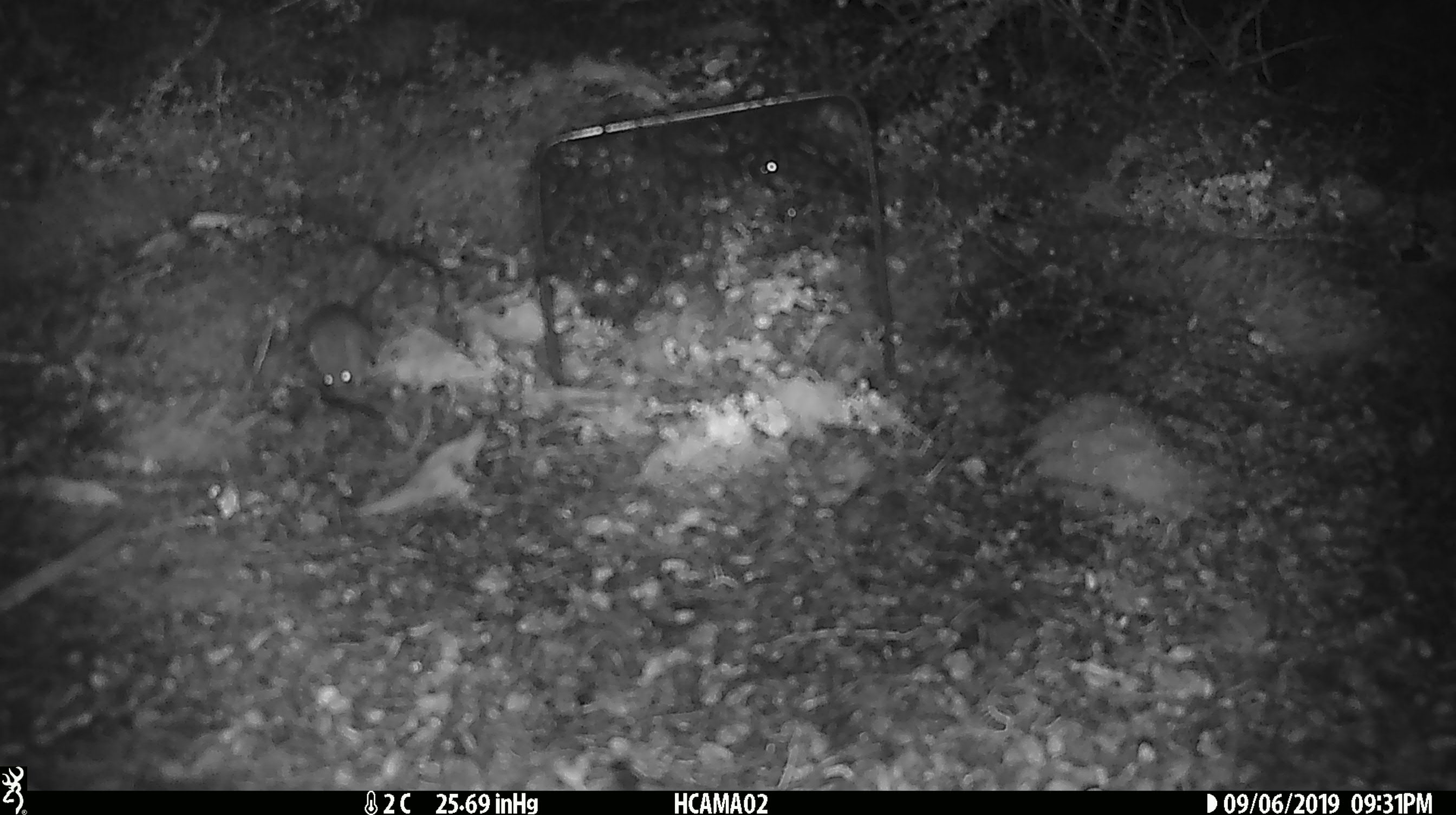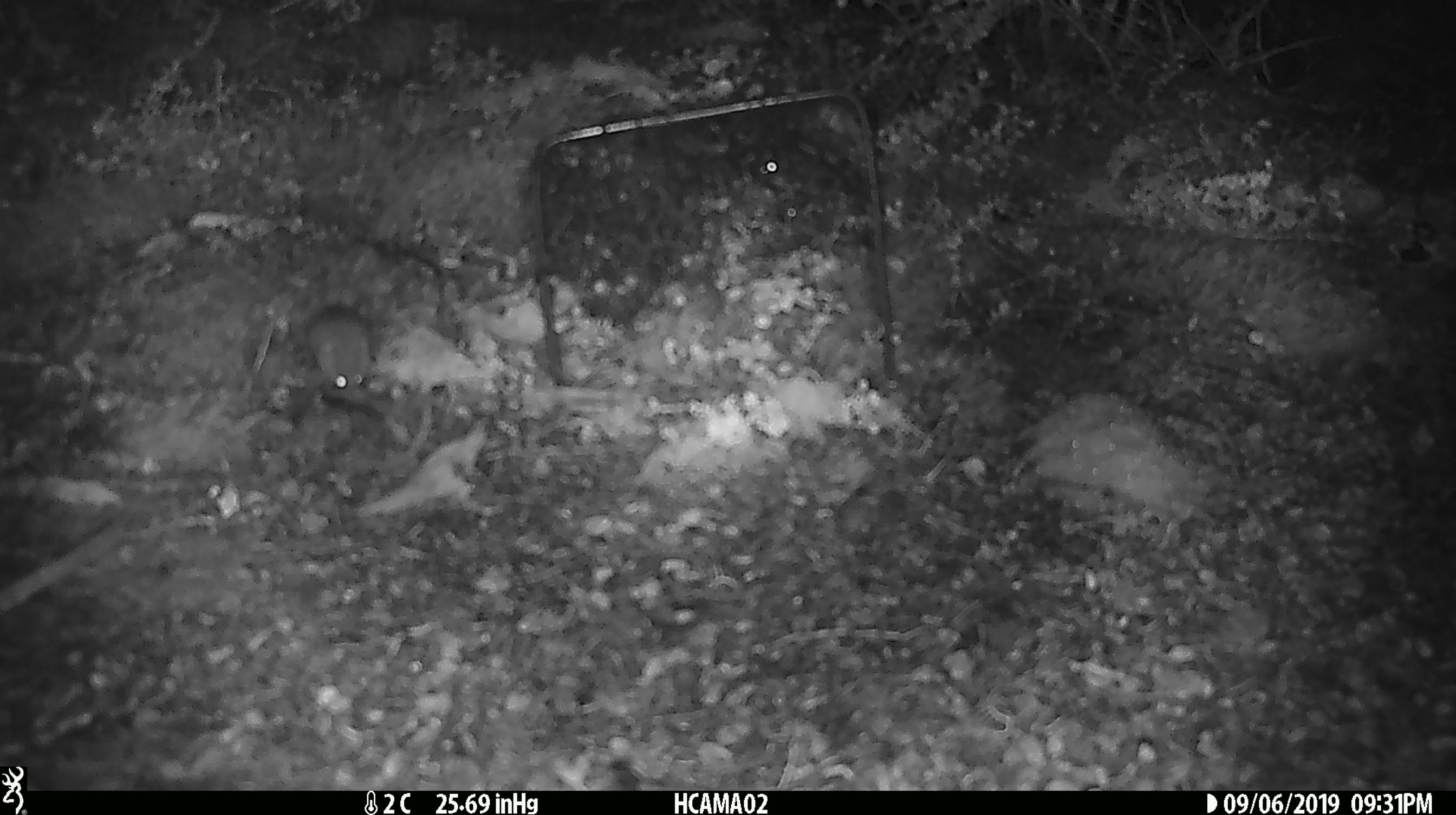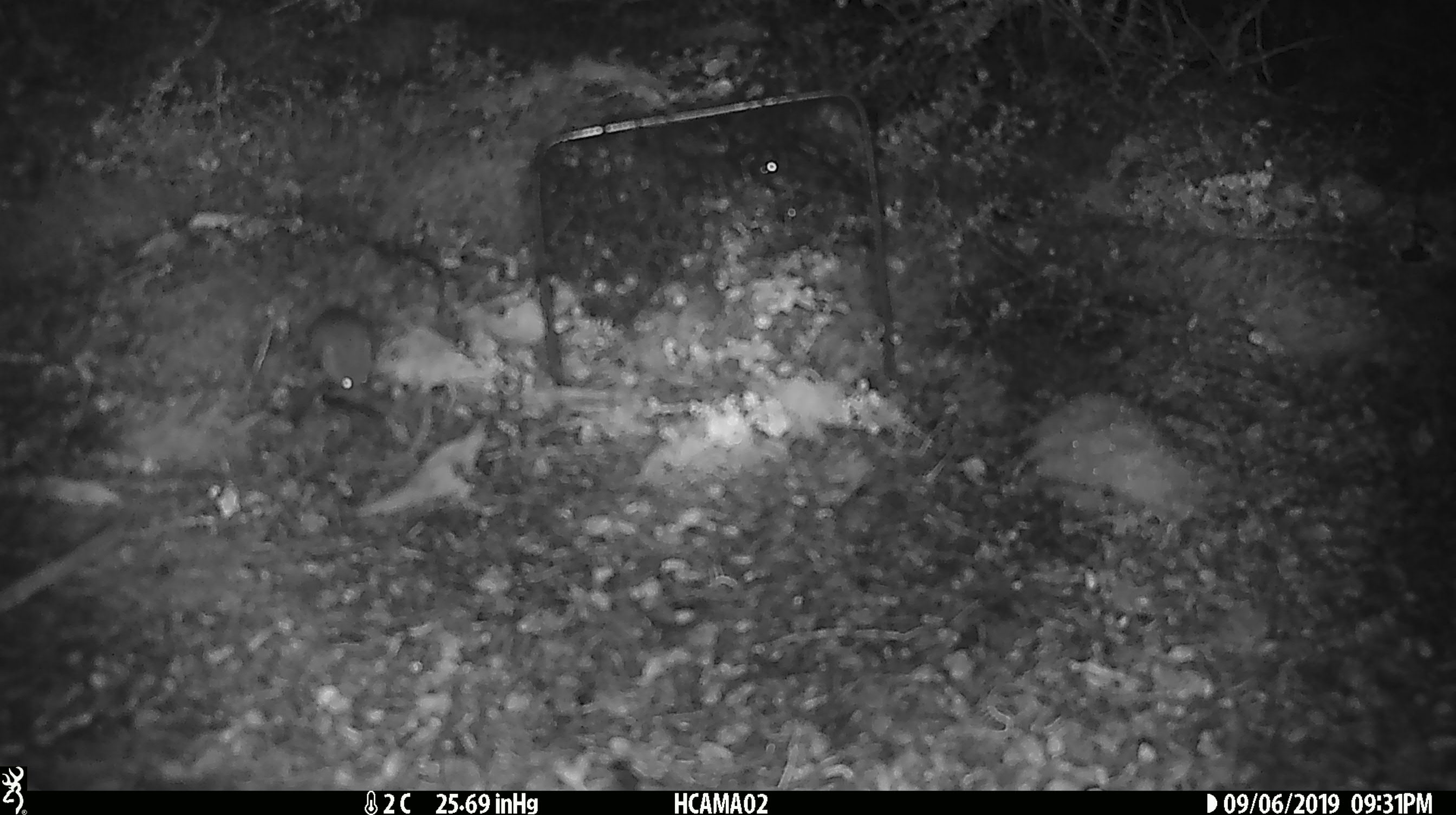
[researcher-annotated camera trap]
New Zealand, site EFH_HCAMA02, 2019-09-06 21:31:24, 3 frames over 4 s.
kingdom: Animalia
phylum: Chordata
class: Mammalia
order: Rodentia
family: Muridae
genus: Mus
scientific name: Mus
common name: mouse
Mouse (Mus).